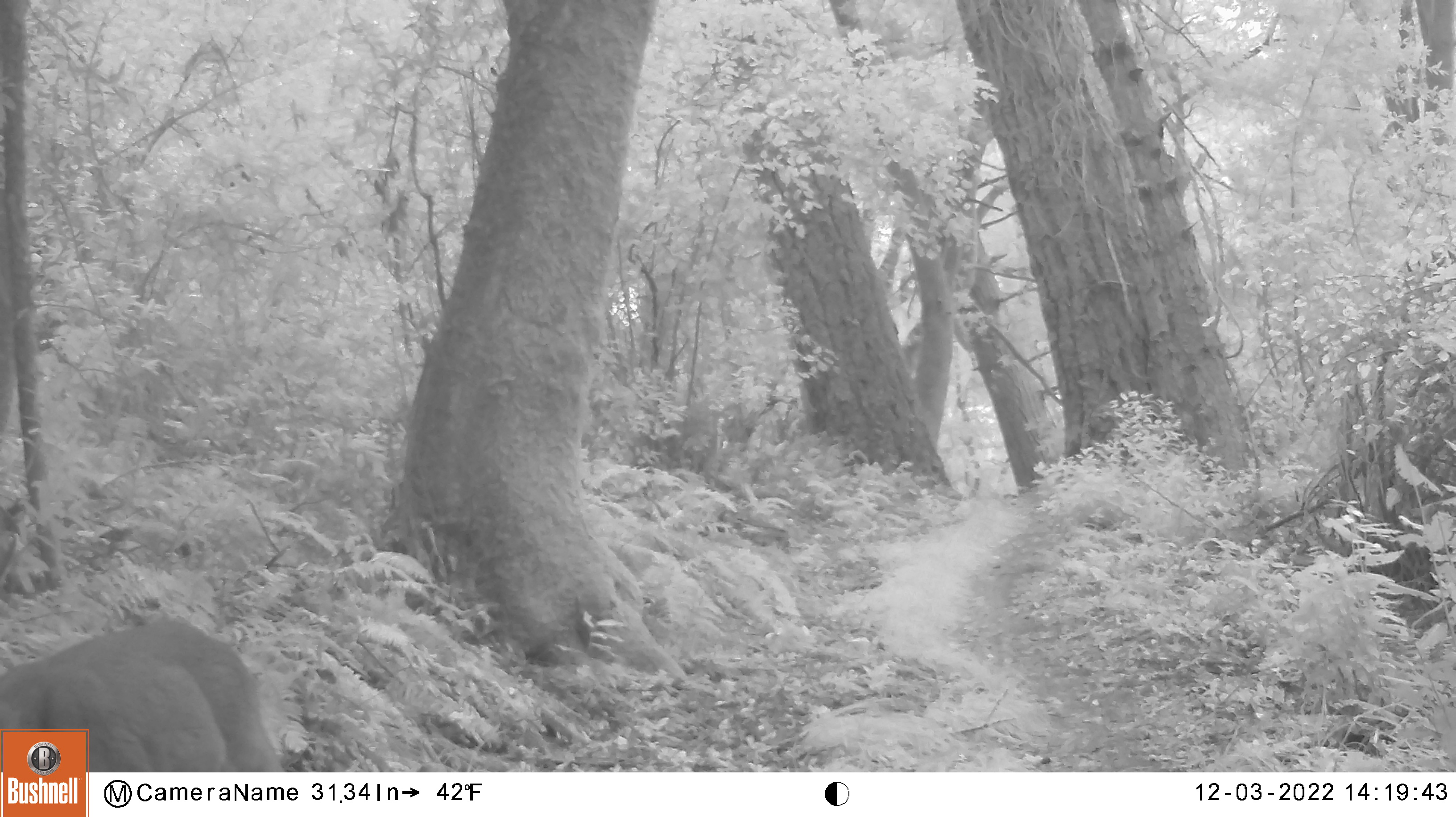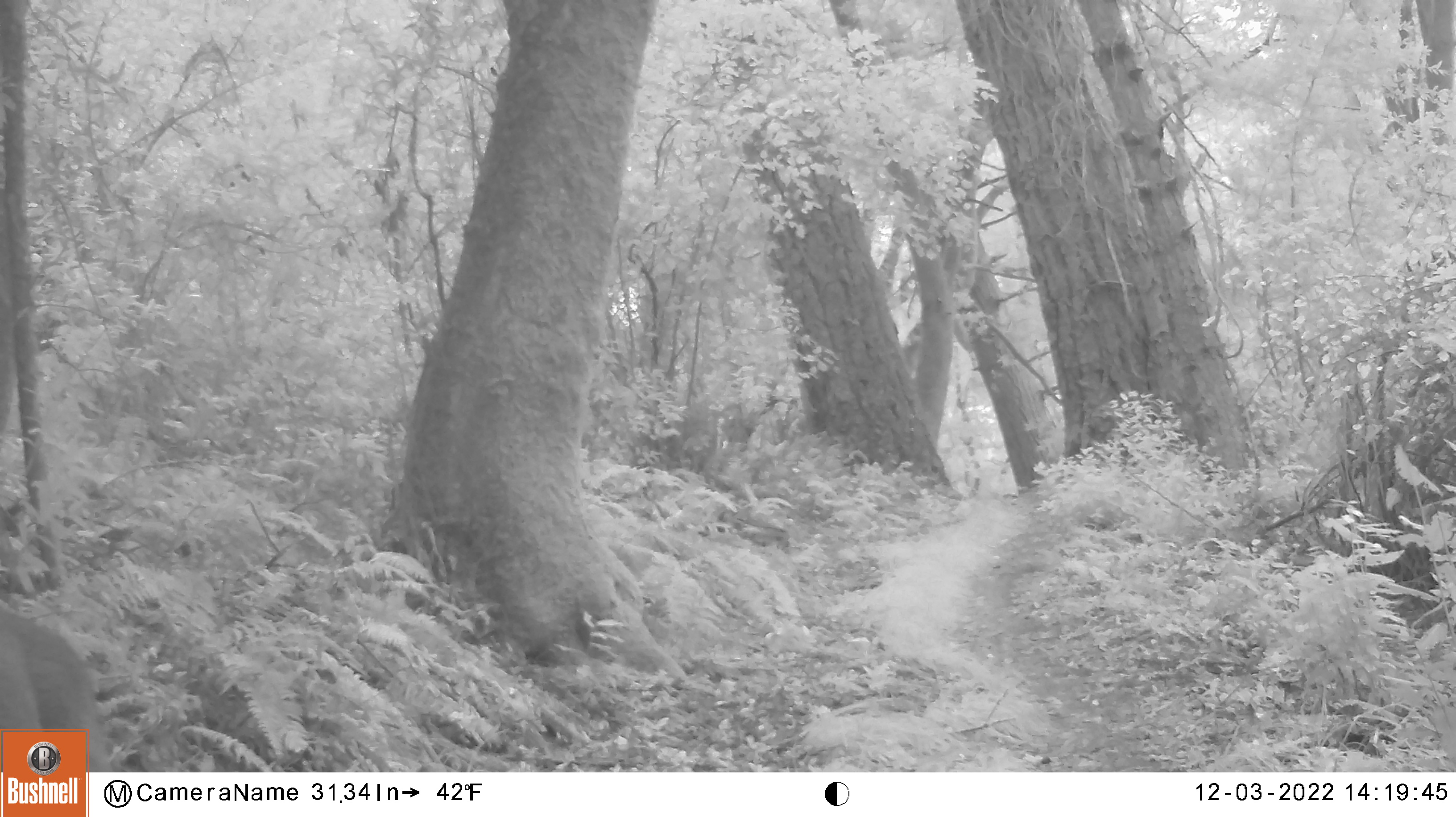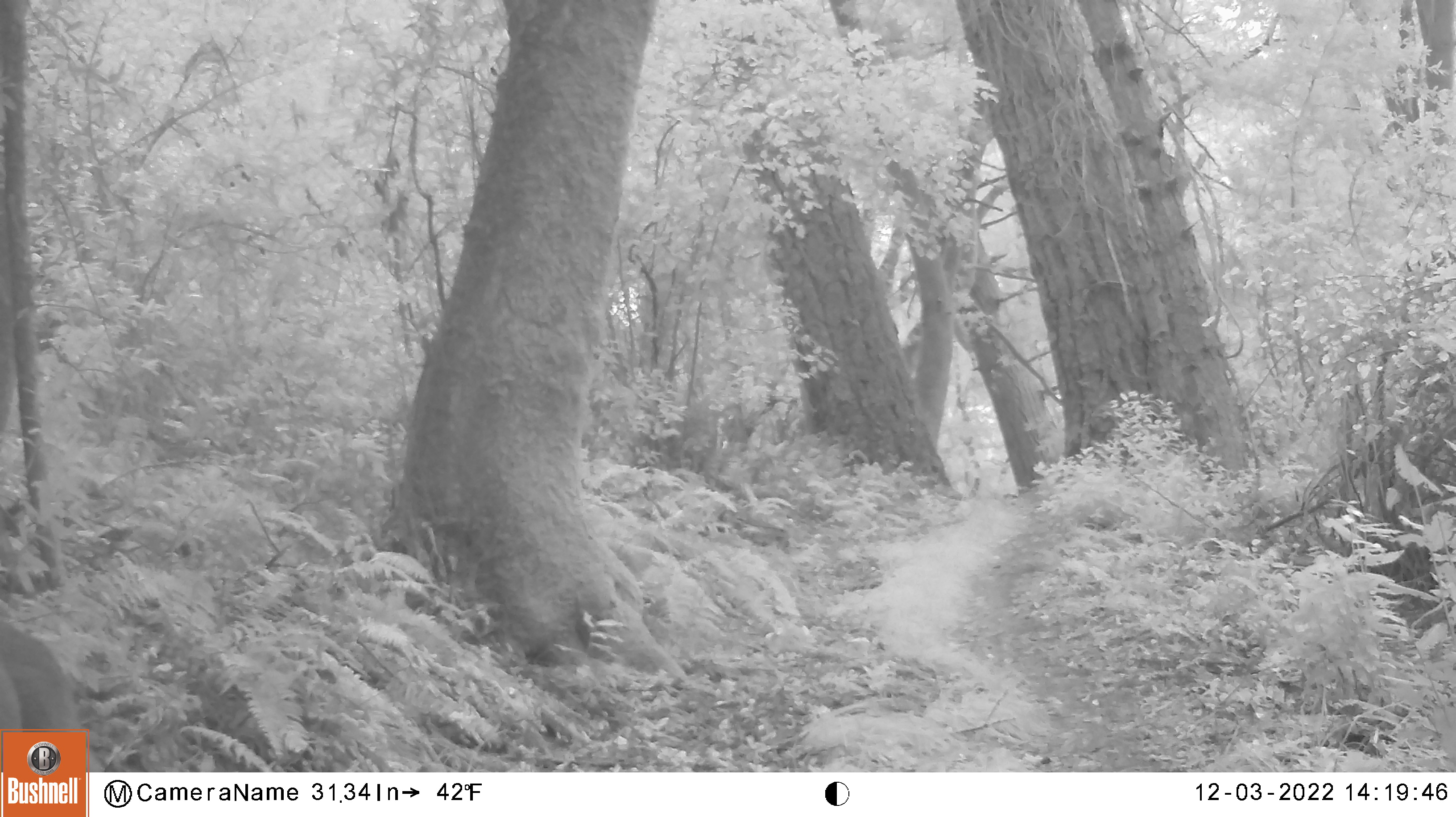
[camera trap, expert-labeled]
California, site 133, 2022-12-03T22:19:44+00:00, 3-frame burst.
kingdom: Animalia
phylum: Chordata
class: Mammalia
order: Artiodactyla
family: Cervidae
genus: Odocoileus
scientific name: Odocoileus hemionus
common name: mule deer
Mule deer (Odocoileus hemionus).